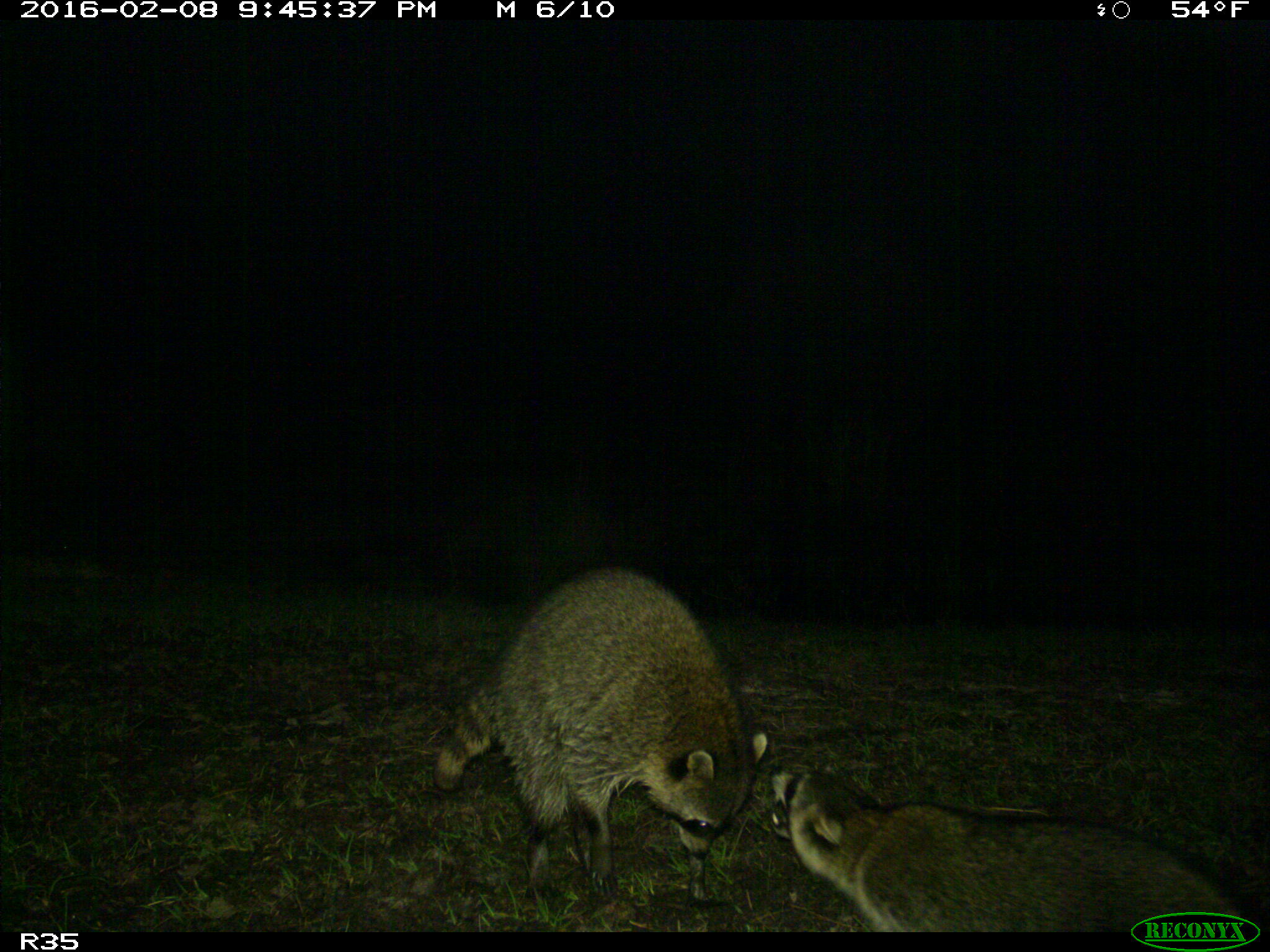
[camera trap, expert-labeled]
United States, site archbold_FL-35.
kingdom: Animalia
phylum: Chordata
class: Mammalia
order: Carnivora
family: Procyonidae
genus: Procyon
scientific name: Procyon lotor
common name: common raccoon